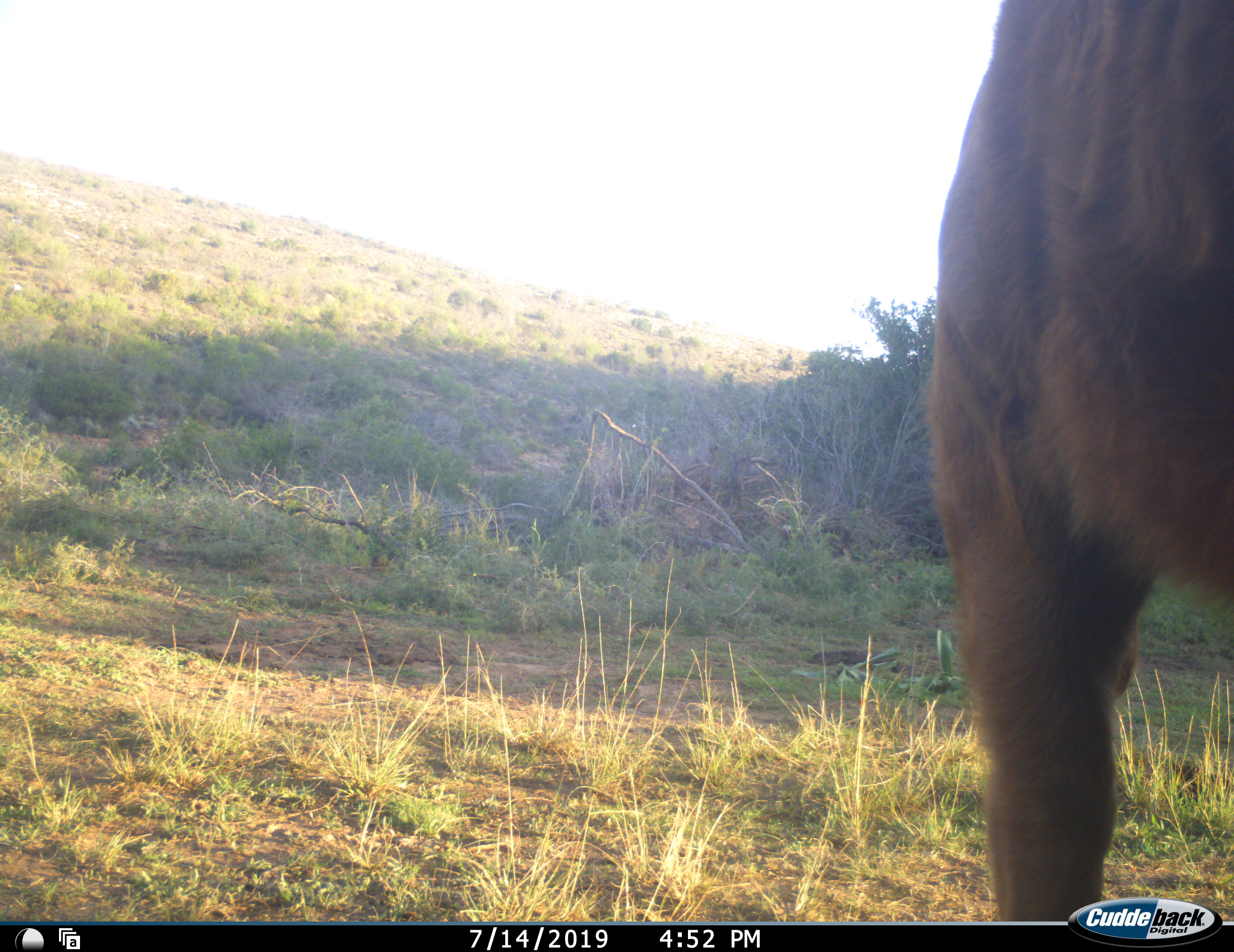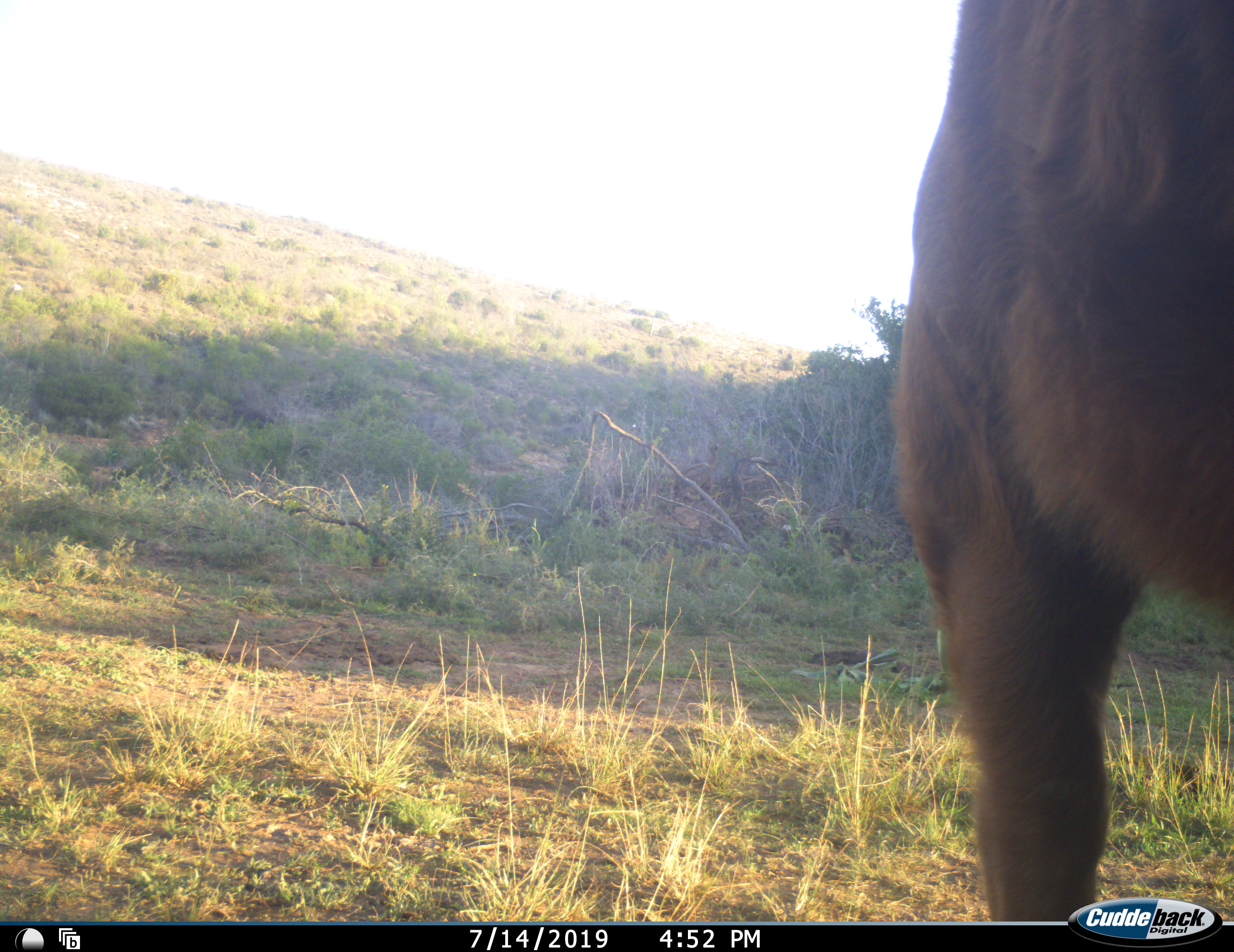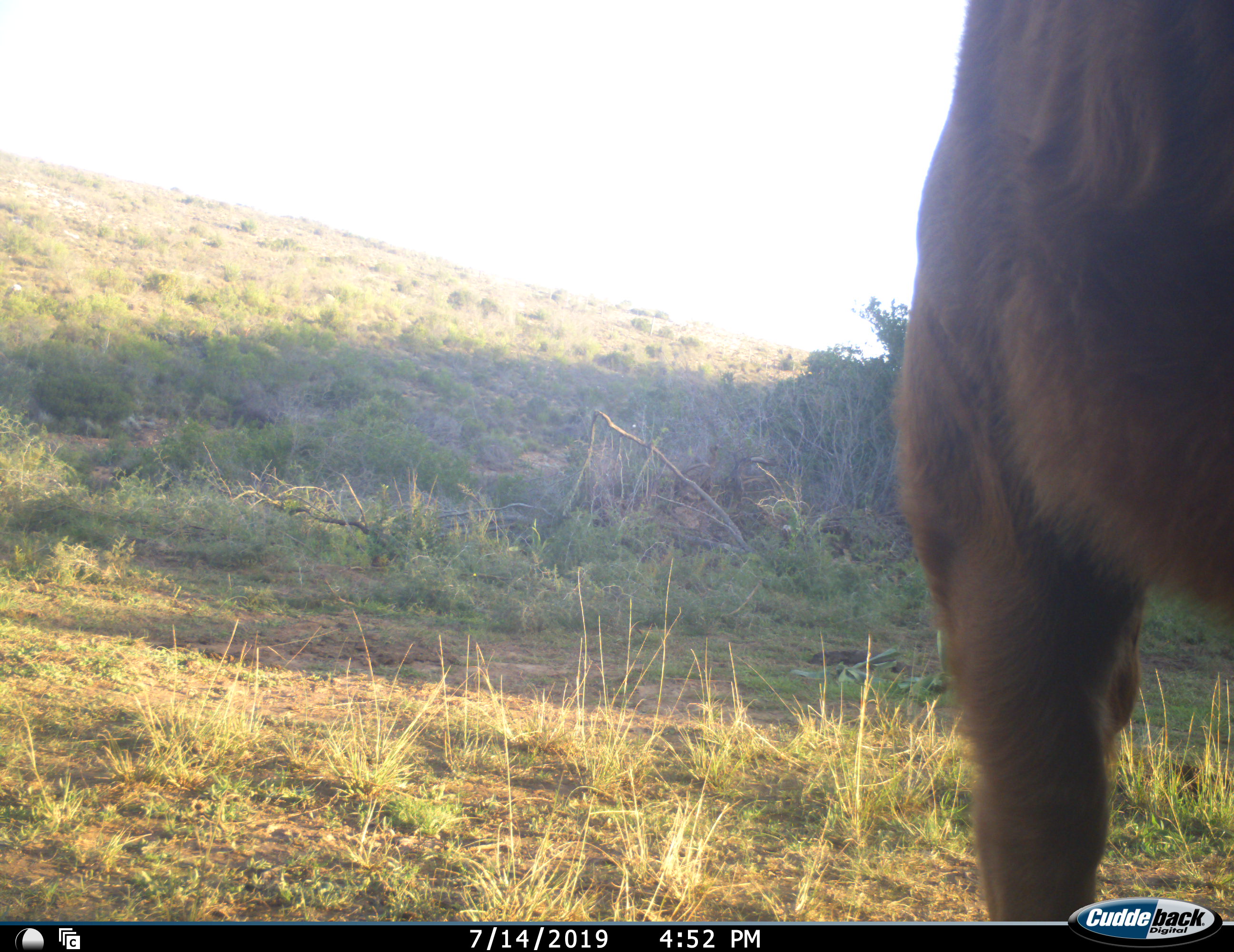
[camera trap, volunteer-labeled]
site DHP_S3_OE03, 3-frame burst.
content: unidentified animal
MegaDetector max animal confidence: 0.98